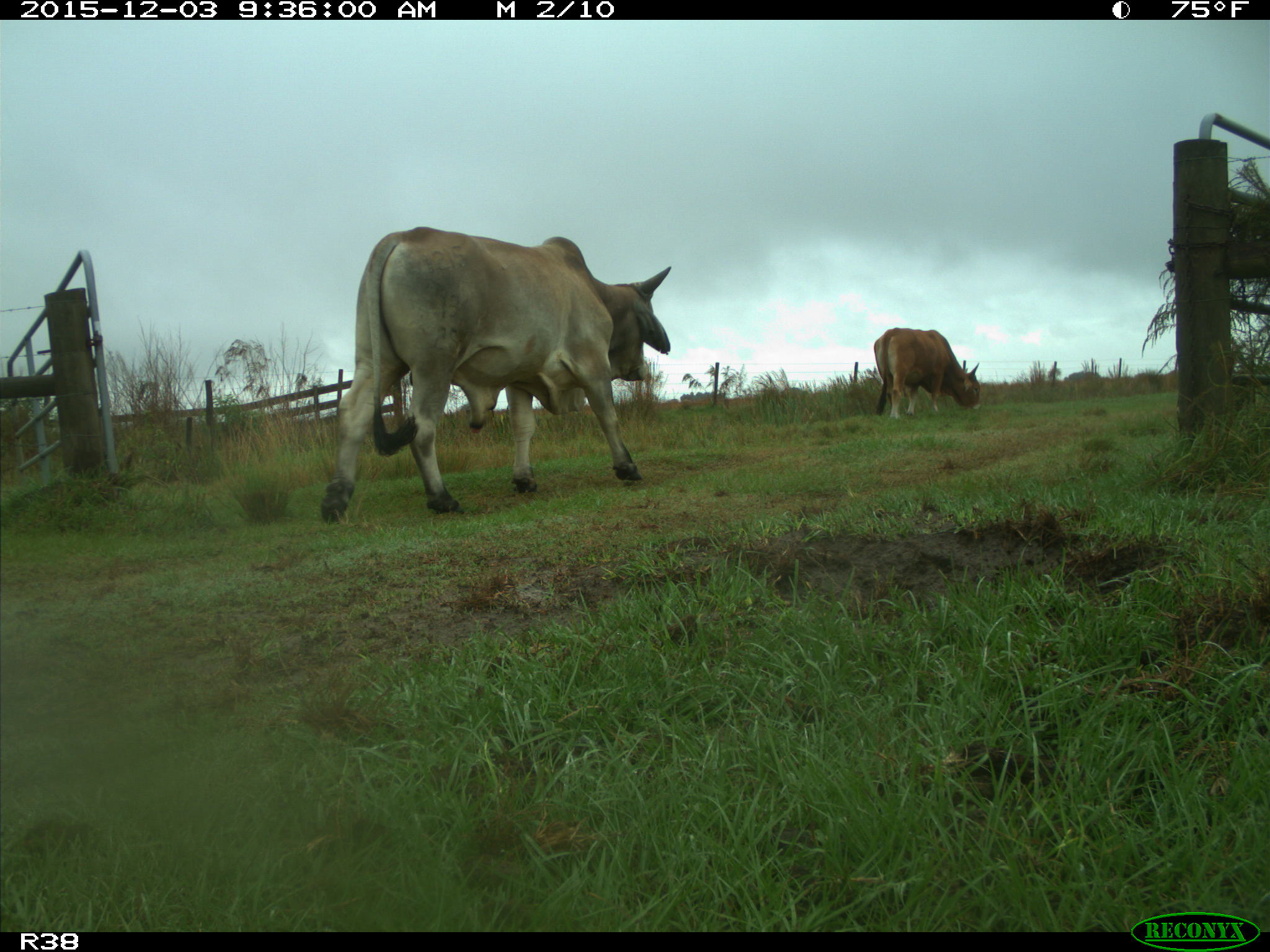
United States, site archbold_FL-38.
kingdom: Animalia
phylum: Chordata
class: Mammalia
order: Artiodactyla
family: Bovidae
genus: Bos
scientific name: Bos taurus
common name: domestic cow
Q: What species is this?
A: Bos taurus (domestic cow).